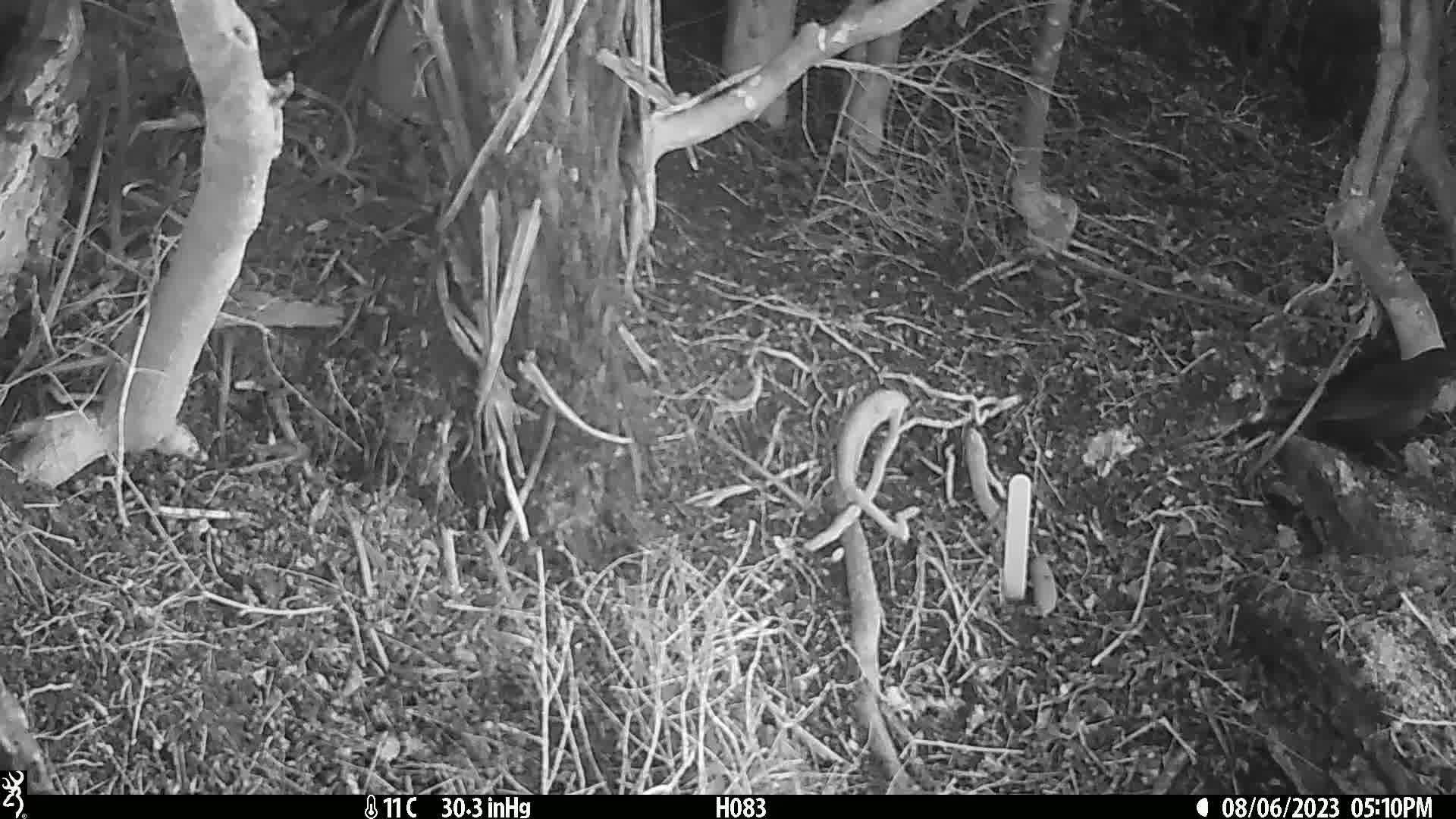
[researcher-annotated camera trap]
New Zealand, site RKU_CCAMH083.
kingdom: Animalia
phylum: Chordata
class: Aves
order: Passeriformes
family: Turdidae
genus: Turdus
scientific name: Turdus merula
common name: eurasian blackbird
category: blackbird